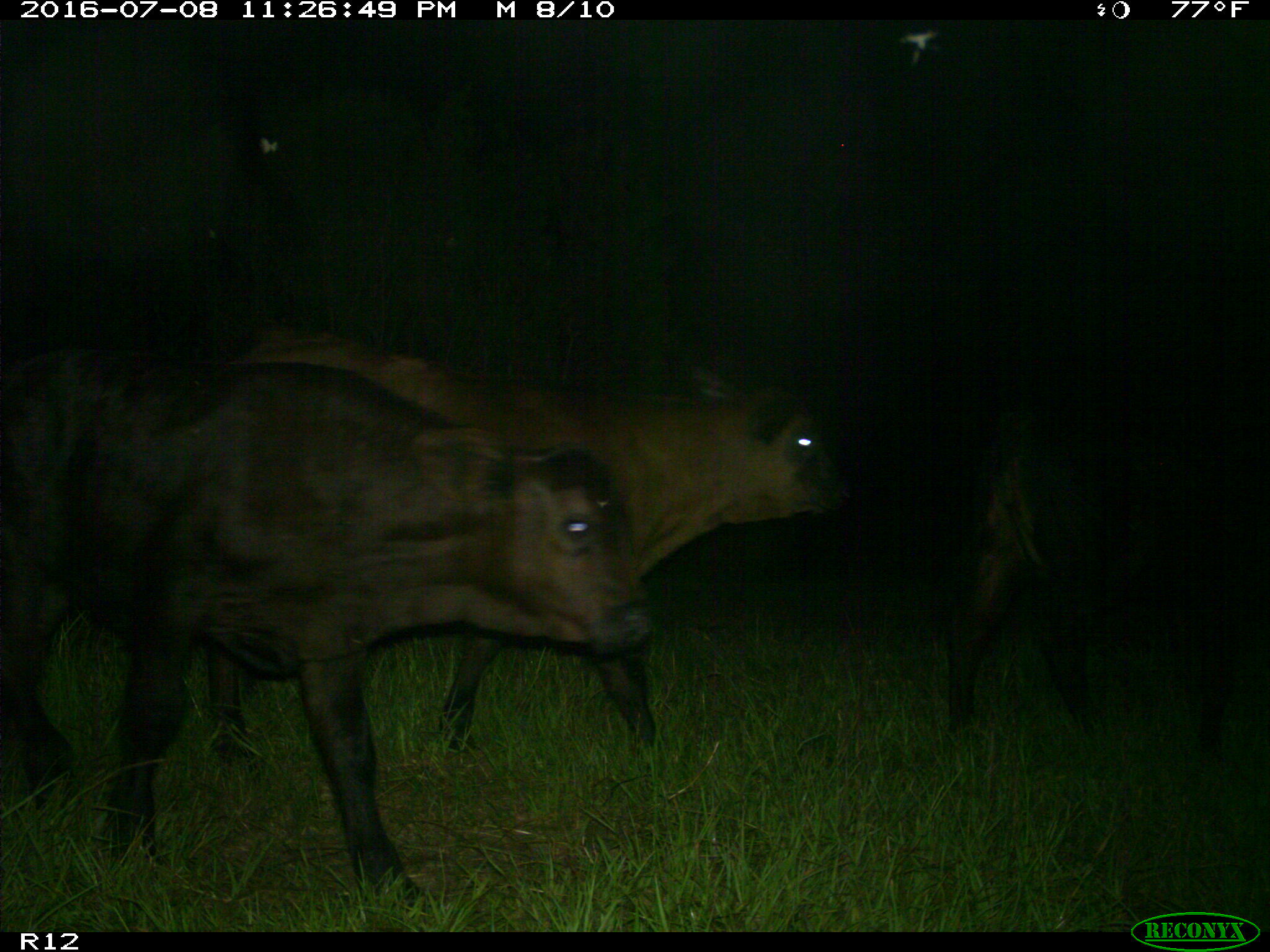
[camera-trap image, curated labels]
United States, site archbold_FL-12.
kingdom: Animalia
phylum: Chordata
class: Mammalia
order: Artiodactyla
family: Bovidae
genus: Bos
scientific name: Bos taurus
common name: domestic cow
Bos taurus (domestic cow).